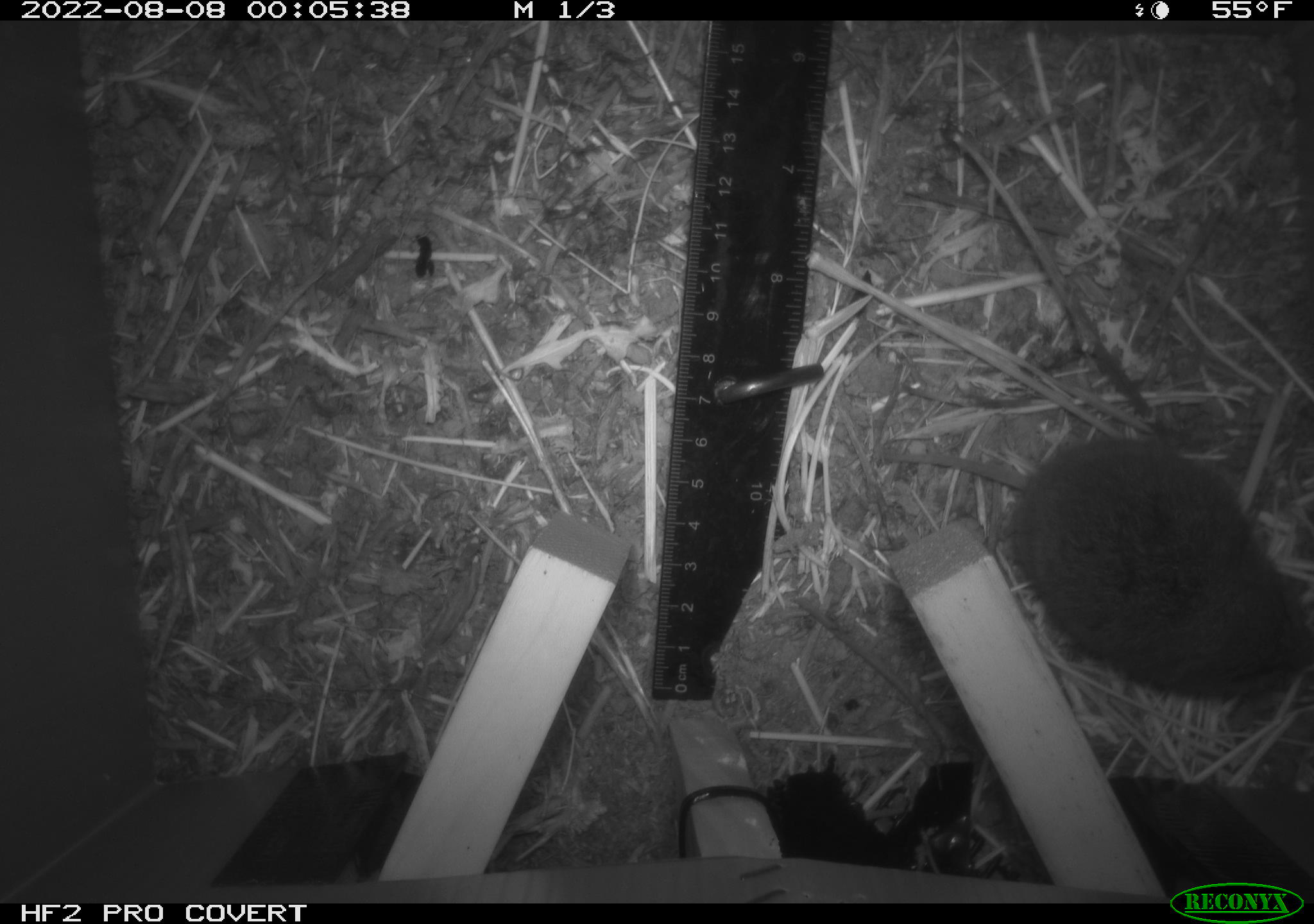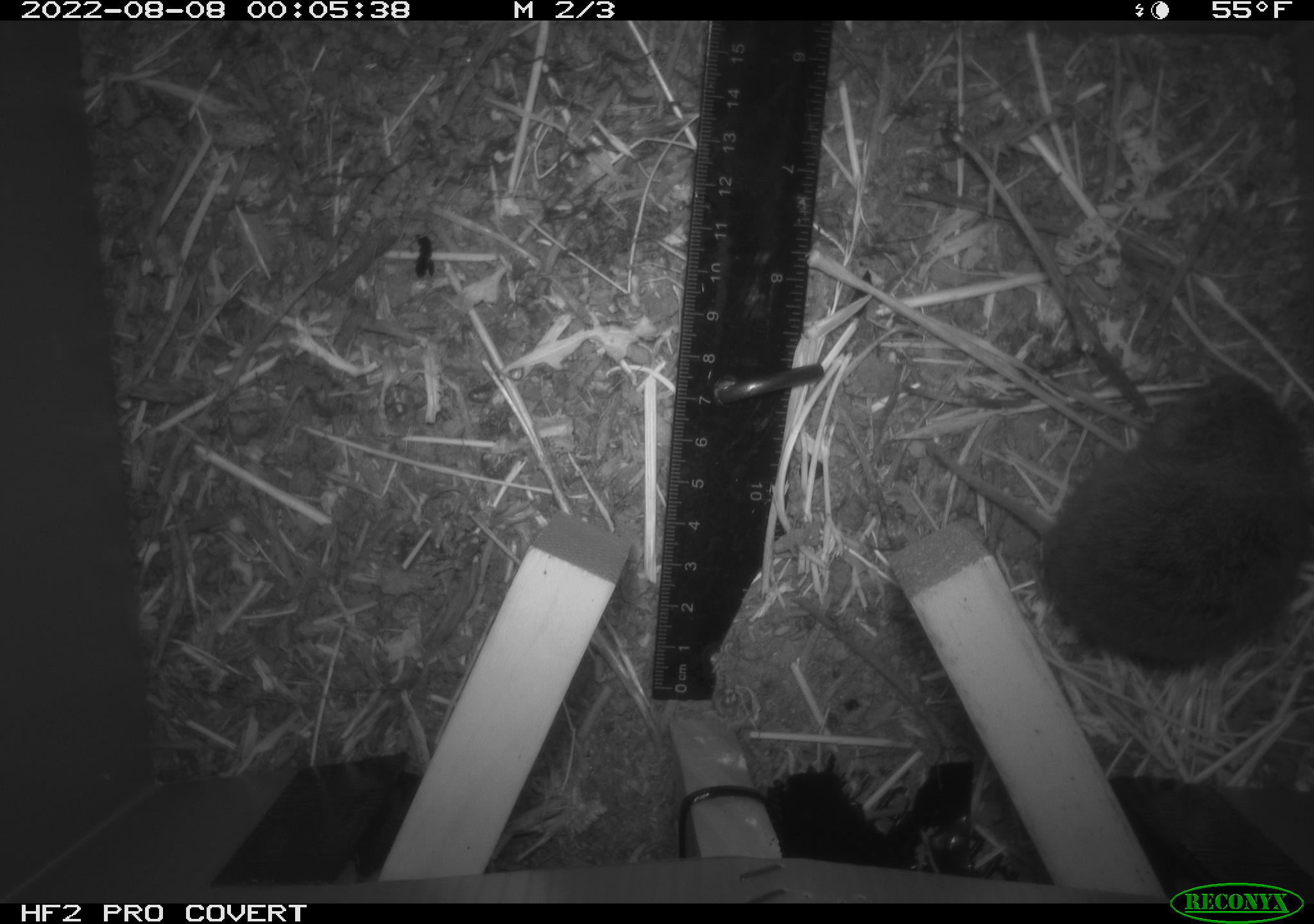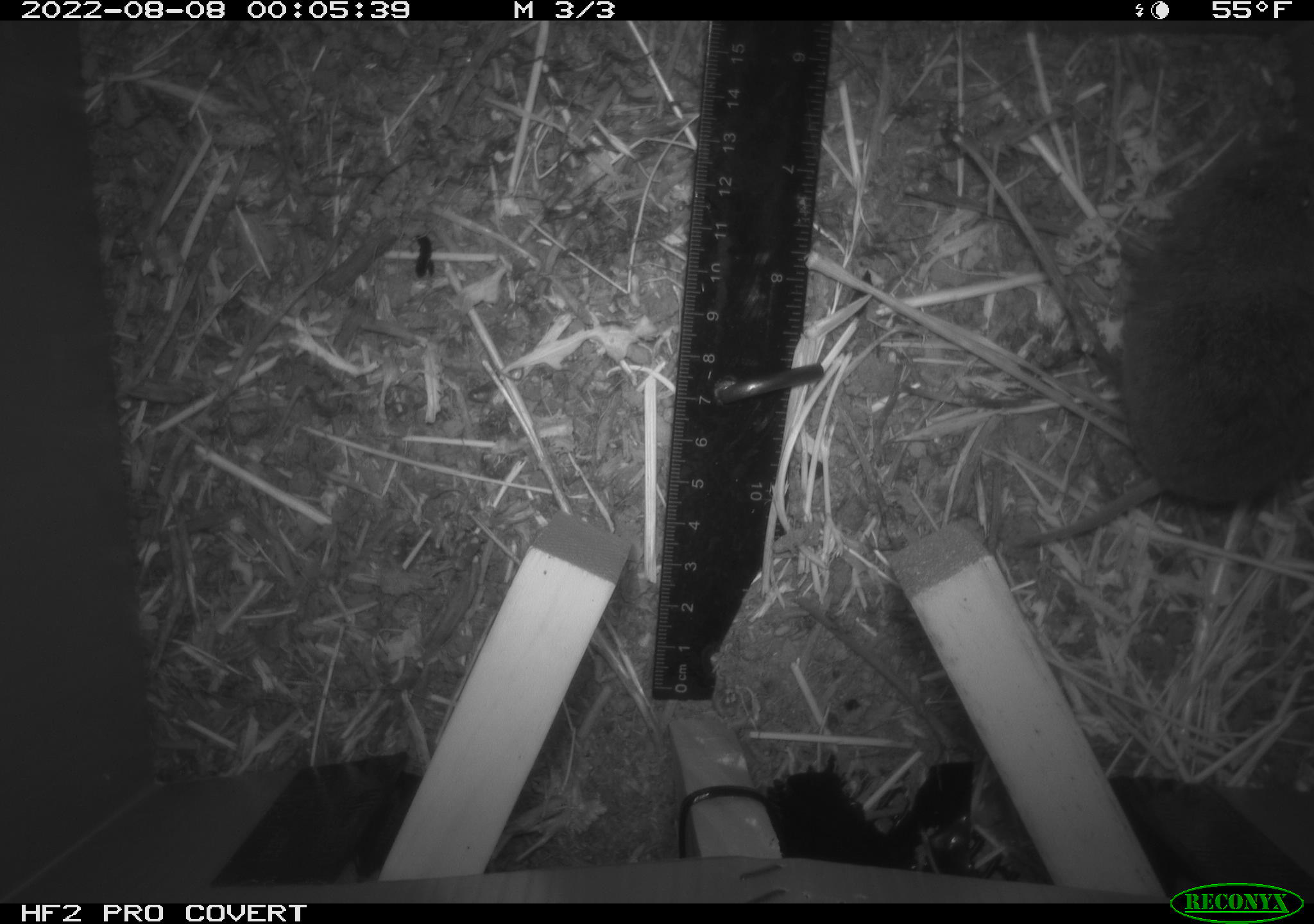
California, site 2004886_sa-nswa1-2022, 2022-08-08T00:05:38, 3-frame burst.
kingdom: Animalia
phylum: Chordata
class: Mammalia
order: Rodentia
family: Cricetidae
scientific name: Cricetidae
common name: hamsters, voles, lemmings, and allies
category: cricetidae family